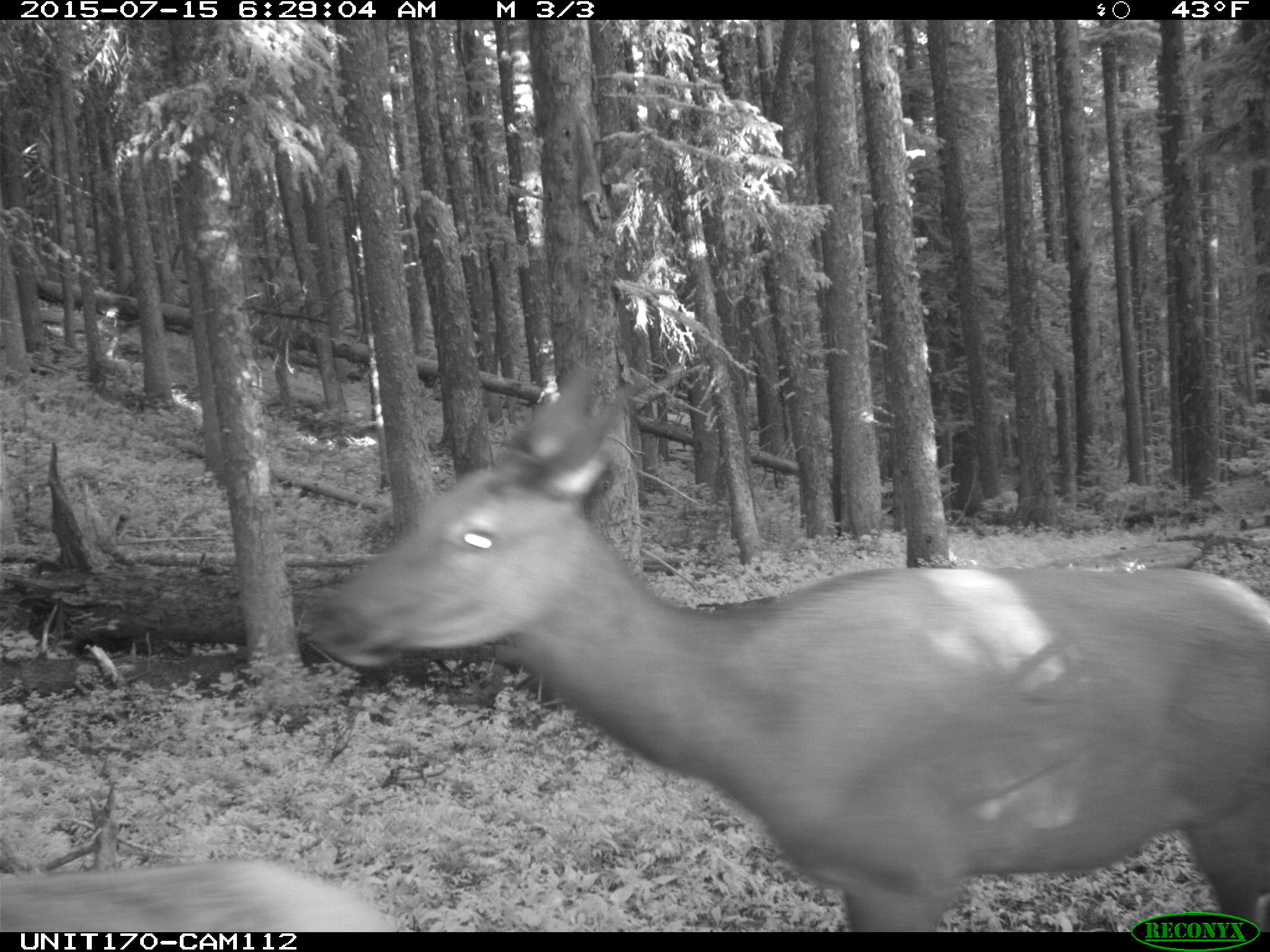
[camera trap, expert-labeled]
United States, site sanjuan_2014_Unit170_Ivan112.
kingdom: Animalia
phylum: Chordata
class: Mammalia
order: Artiodactyla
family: Cervidae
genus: Cervus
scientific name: Cervus elaphus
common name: red deer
Cervus elaphus (red deer).